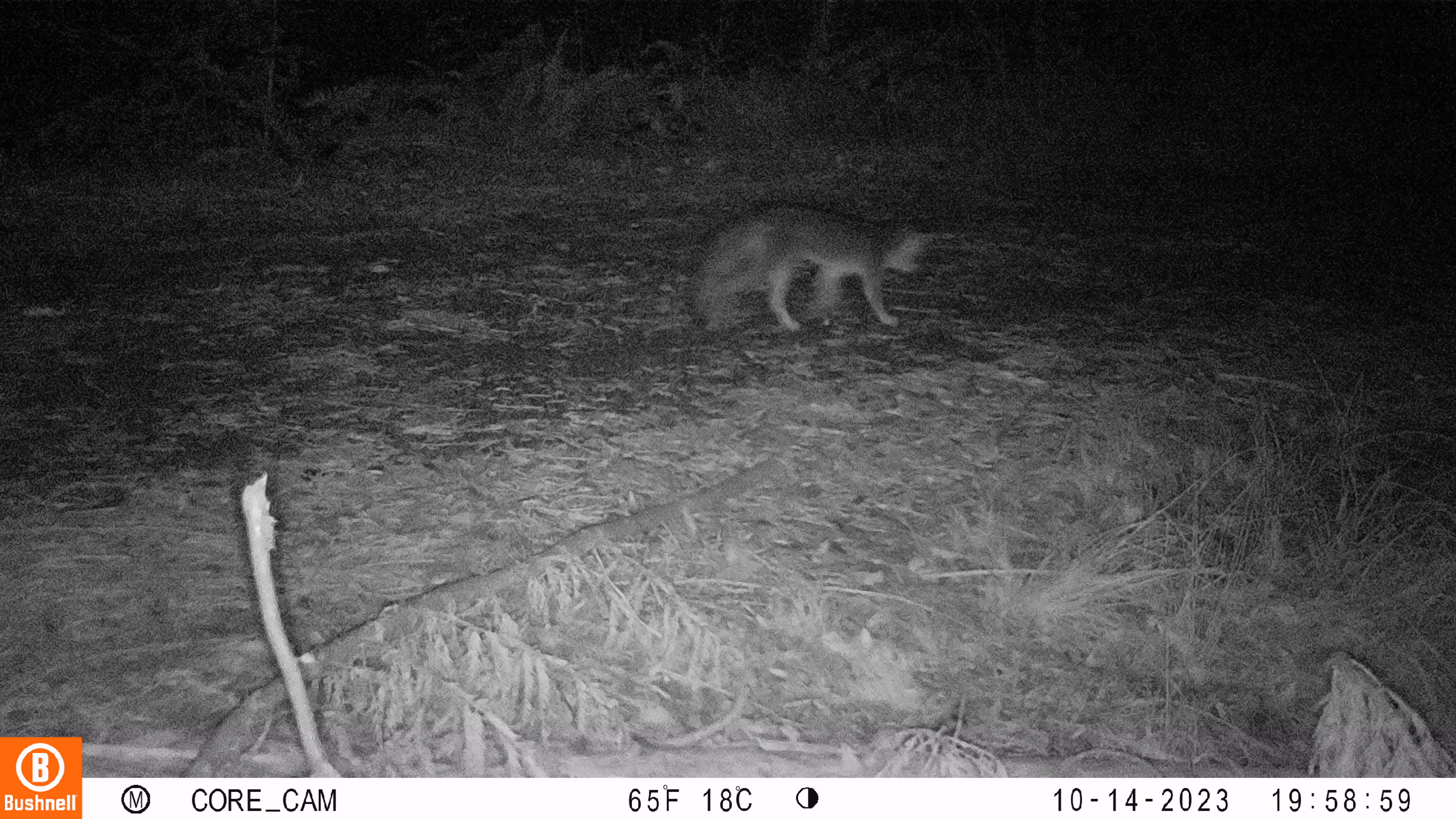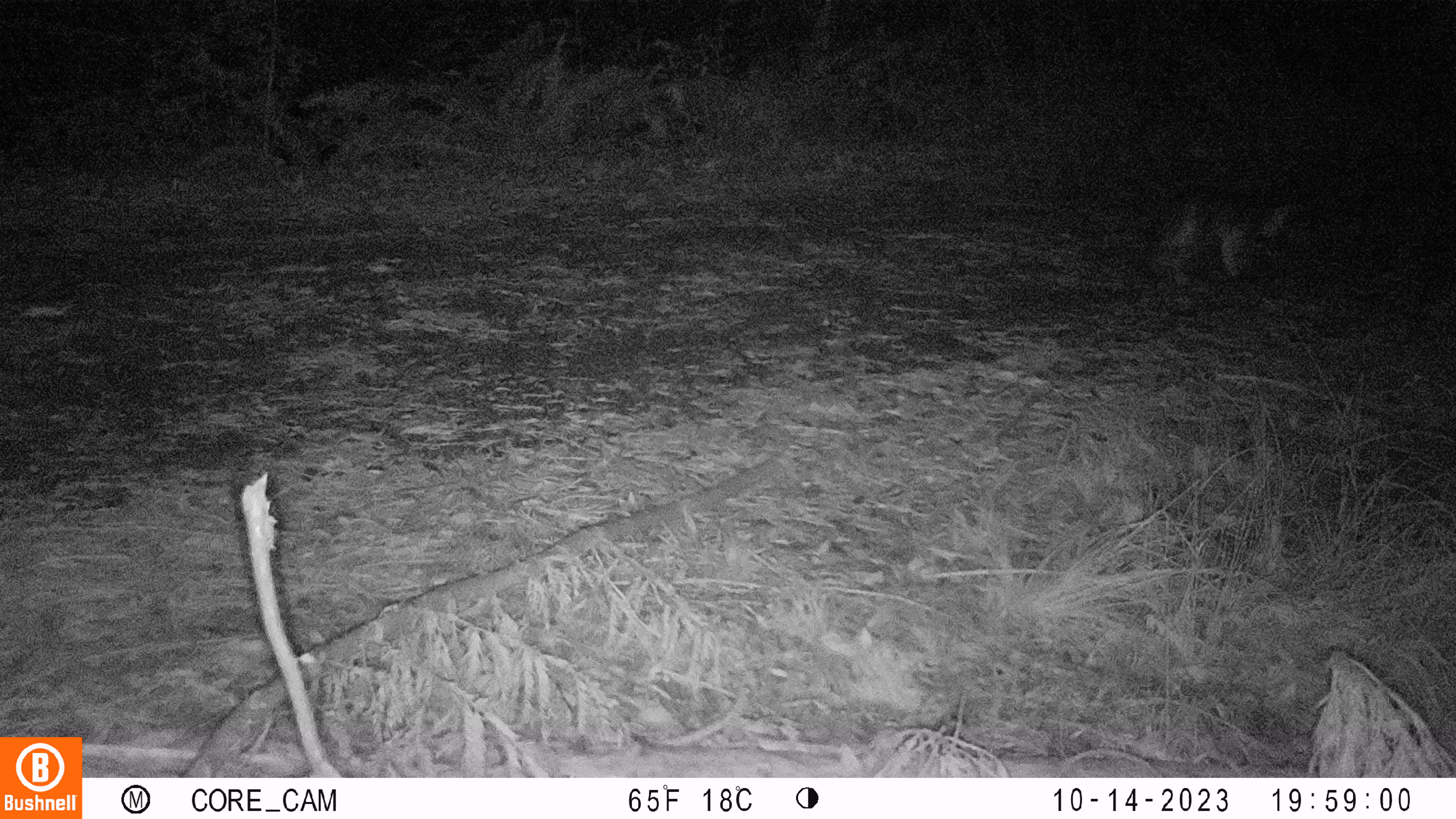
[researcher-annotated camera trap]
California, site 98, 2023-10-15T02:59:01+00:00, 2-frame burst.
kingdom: Animalia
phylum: Chordata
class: Mammalia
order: Carnivora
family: Canidae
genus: Urocyon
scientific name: Urocyon cinereoargenteus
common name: gray fox